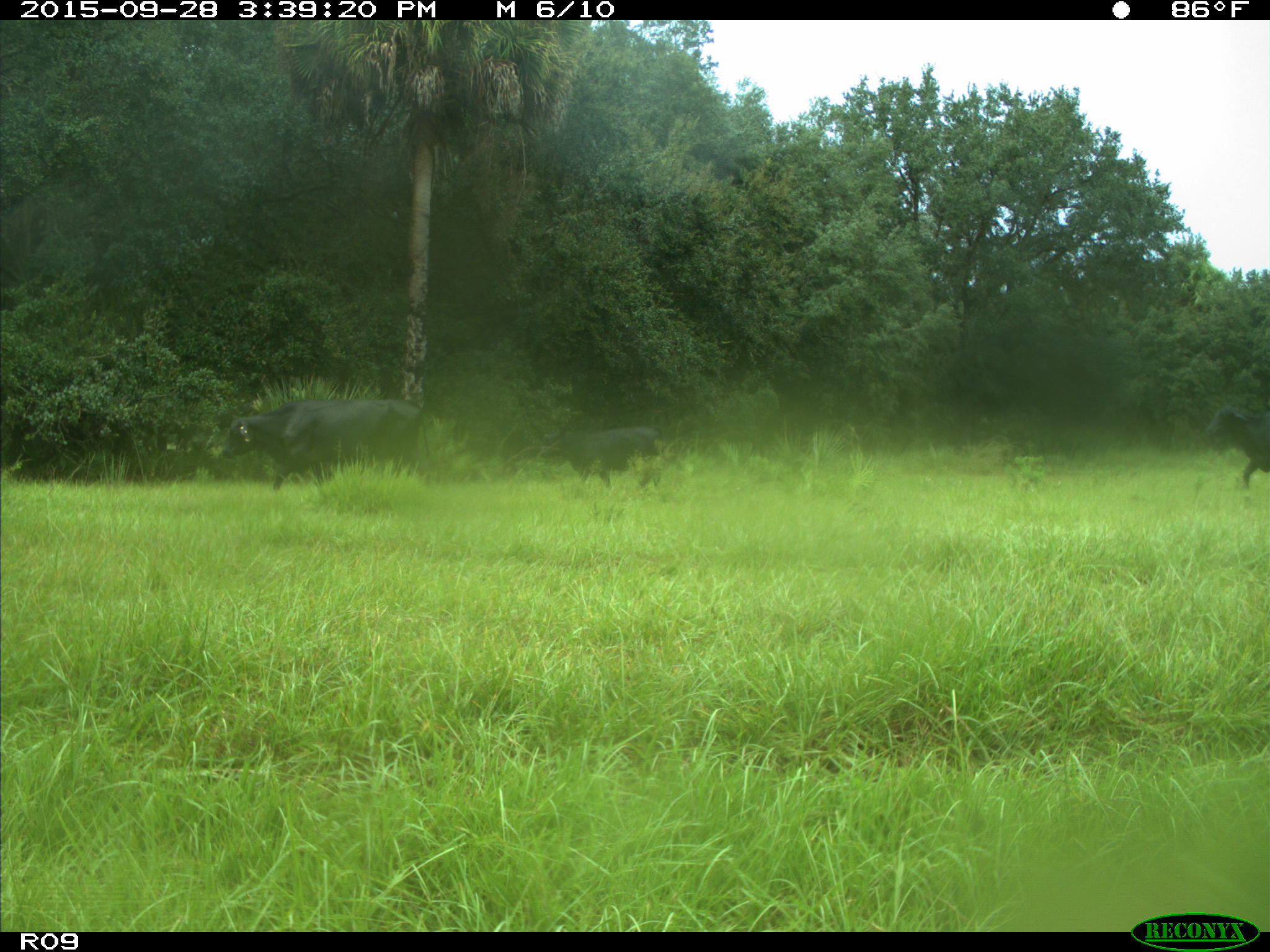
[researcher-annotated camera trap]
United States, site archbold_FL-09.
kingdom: Animalia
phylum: Chordata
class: Mammalia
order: Artiodactyla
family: Bovidae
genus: Bos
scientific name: Bos taurus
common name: domestic cow